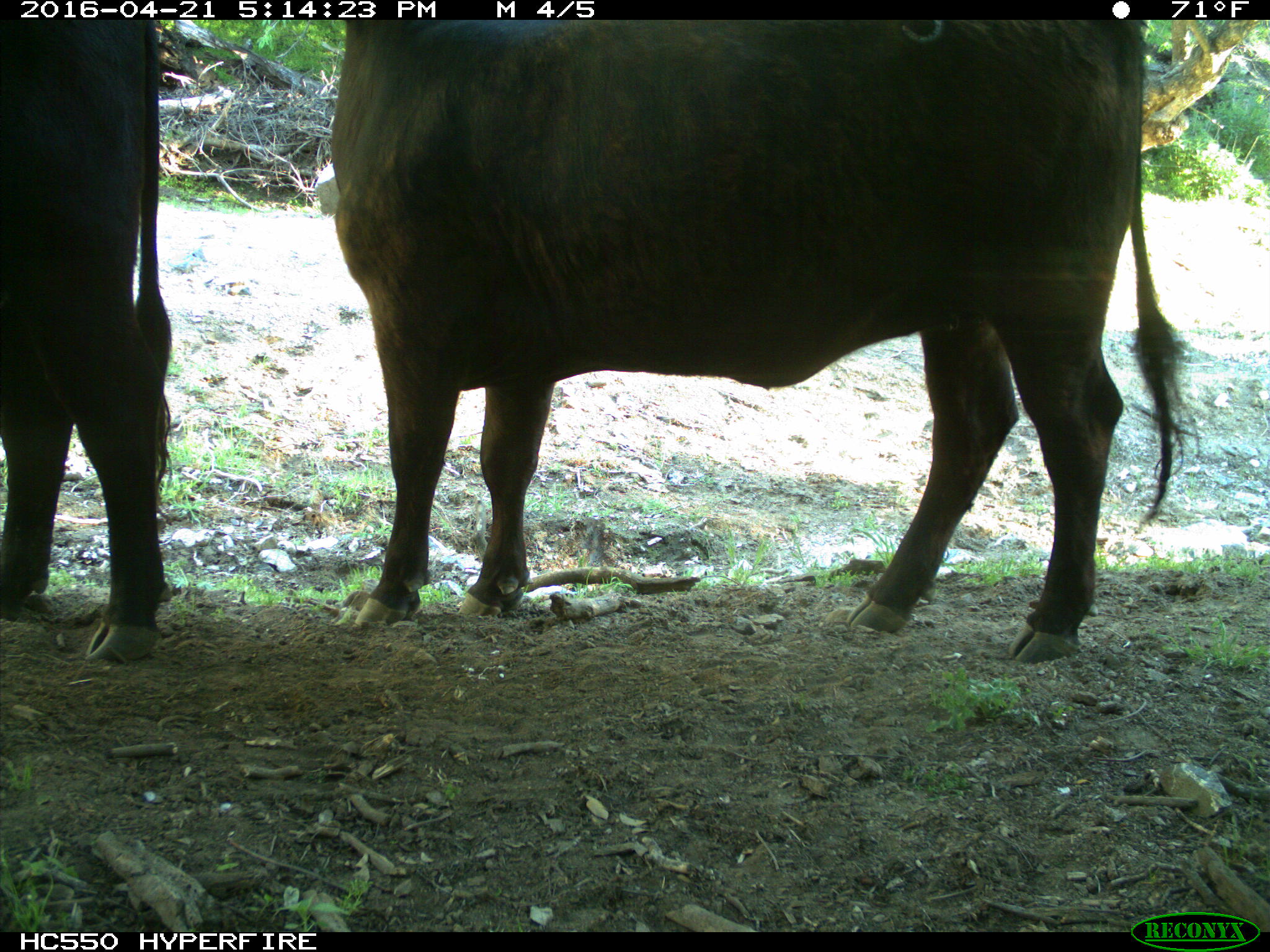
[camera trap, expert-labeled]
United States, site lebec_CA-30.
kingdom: Animalia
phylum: Chordata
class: Mammalia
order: Artiodactyla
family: Bovidae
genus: Bos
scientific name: Bos taurus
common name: domestic cow